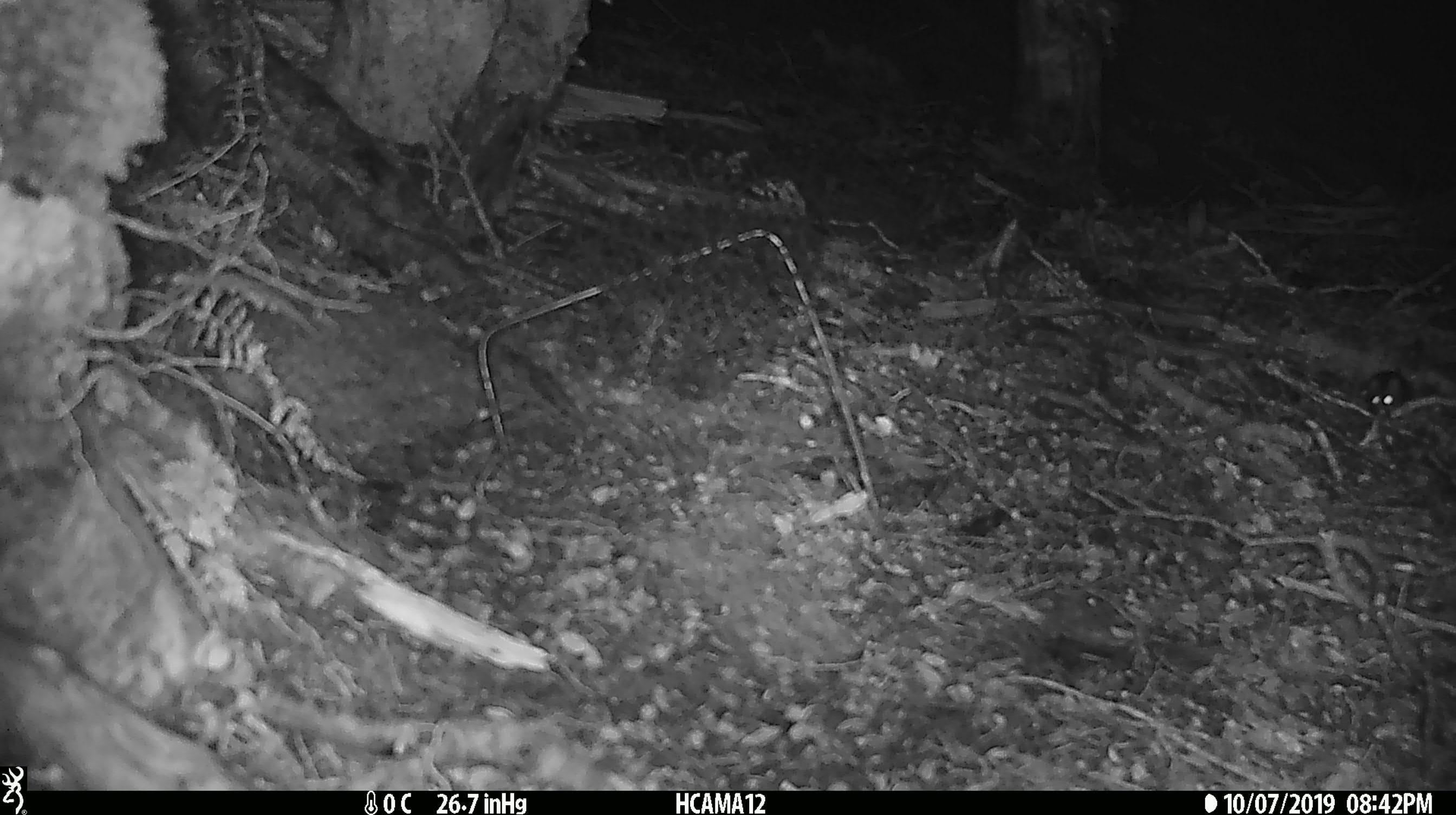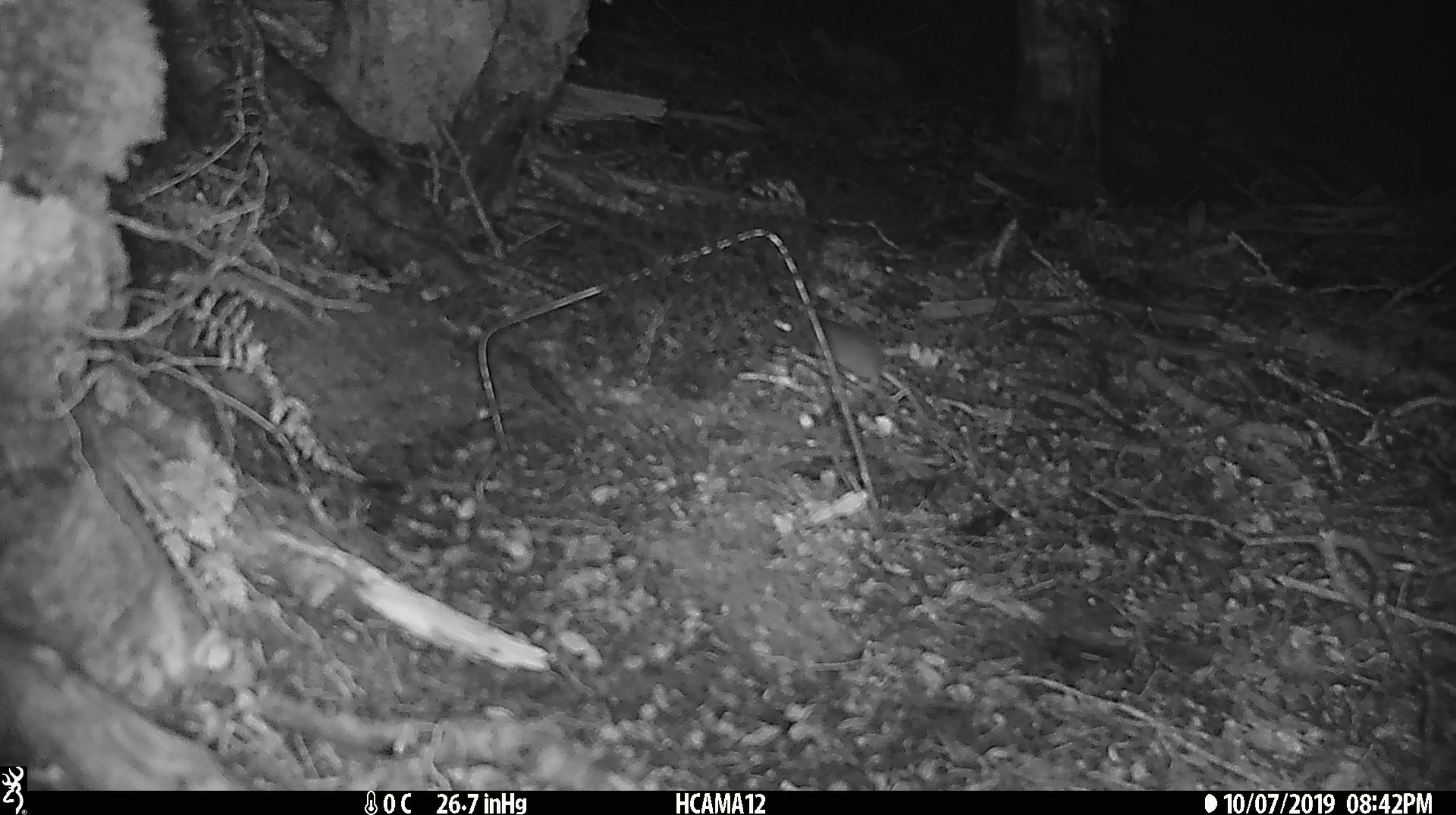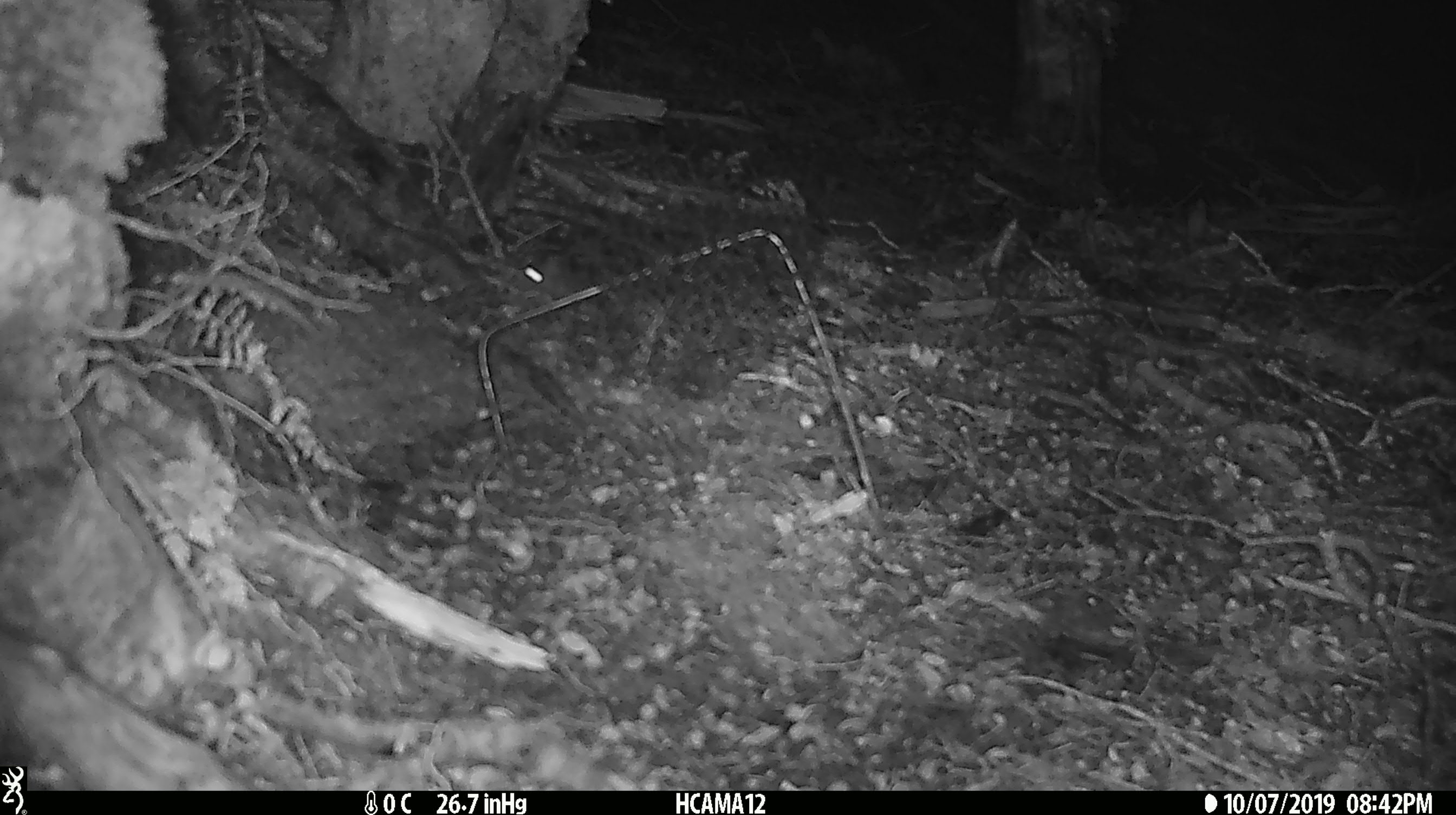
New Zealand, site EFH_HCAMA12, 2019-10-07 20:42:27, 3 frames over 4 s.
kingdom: Animalia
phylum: Chordata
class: Mammalia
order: Rodentia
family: Muridae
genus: Mus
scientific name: Mus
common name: mouse